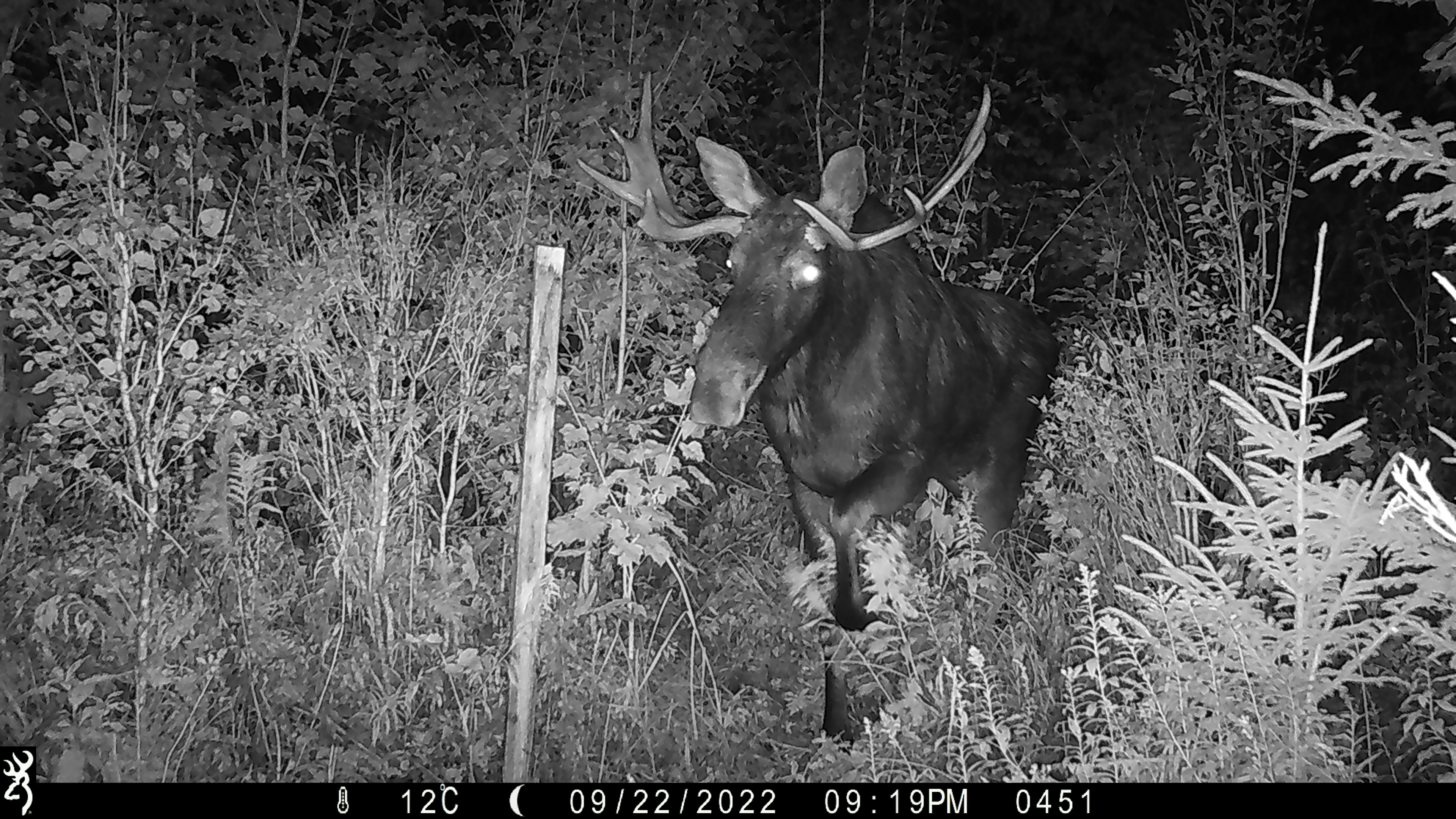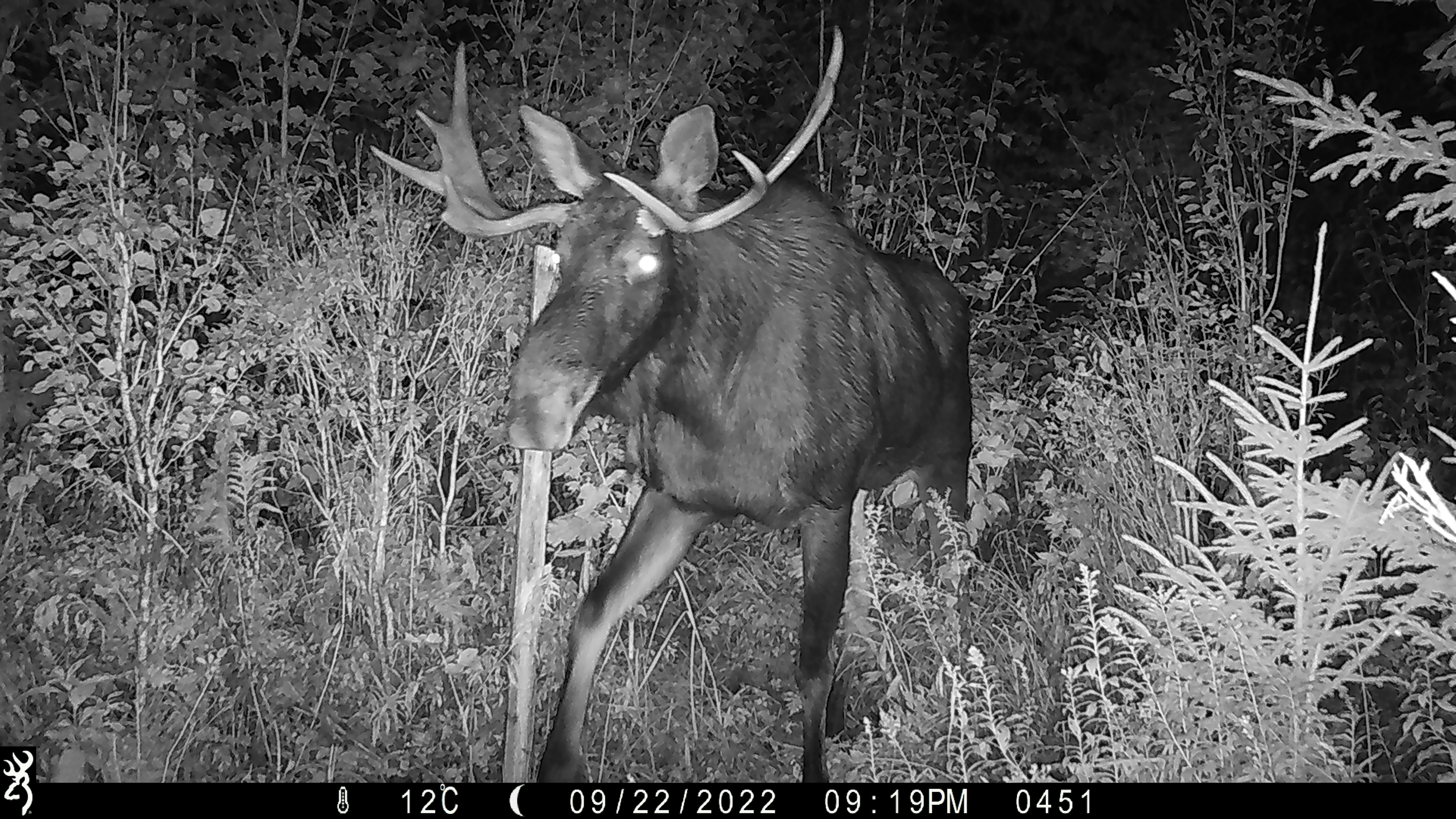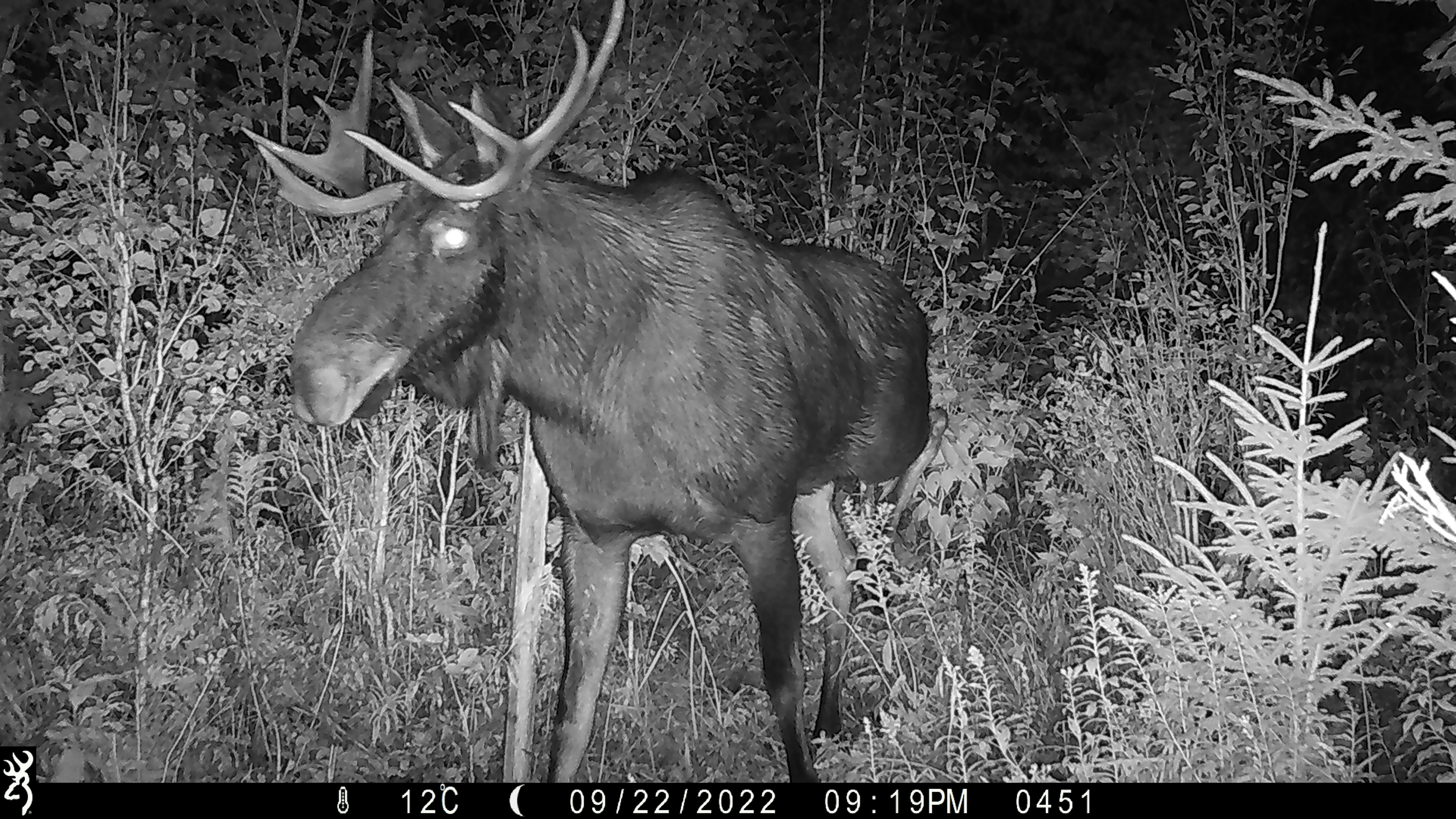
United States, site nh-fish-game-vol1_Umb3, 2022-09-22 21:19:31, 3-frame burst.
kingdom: Animalia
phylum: Chordata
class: Mammalia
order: Artiodactyla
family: Cervidae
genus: Alces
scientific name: Alces alces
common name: moose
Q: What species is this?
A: Moose (Alces alces).